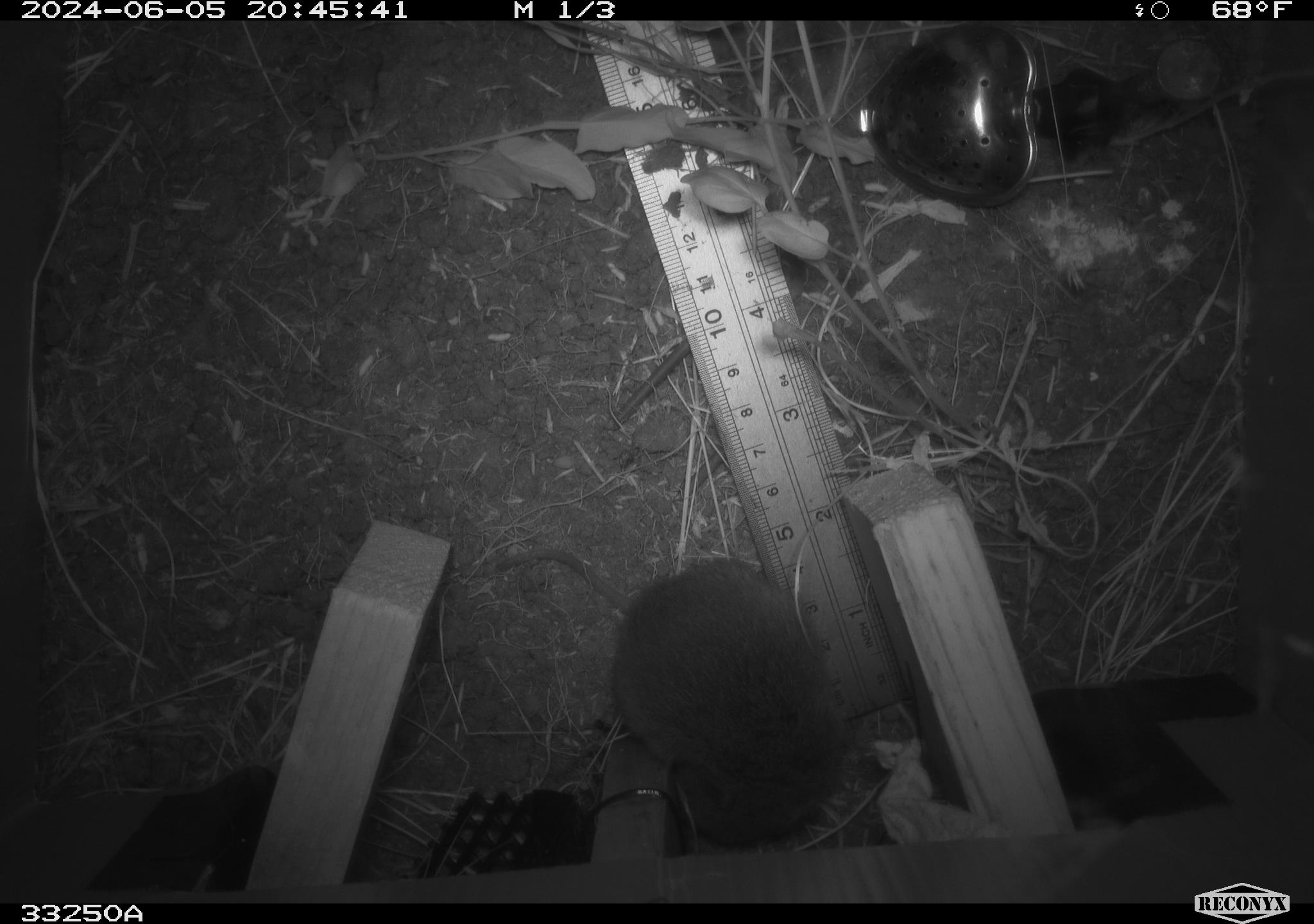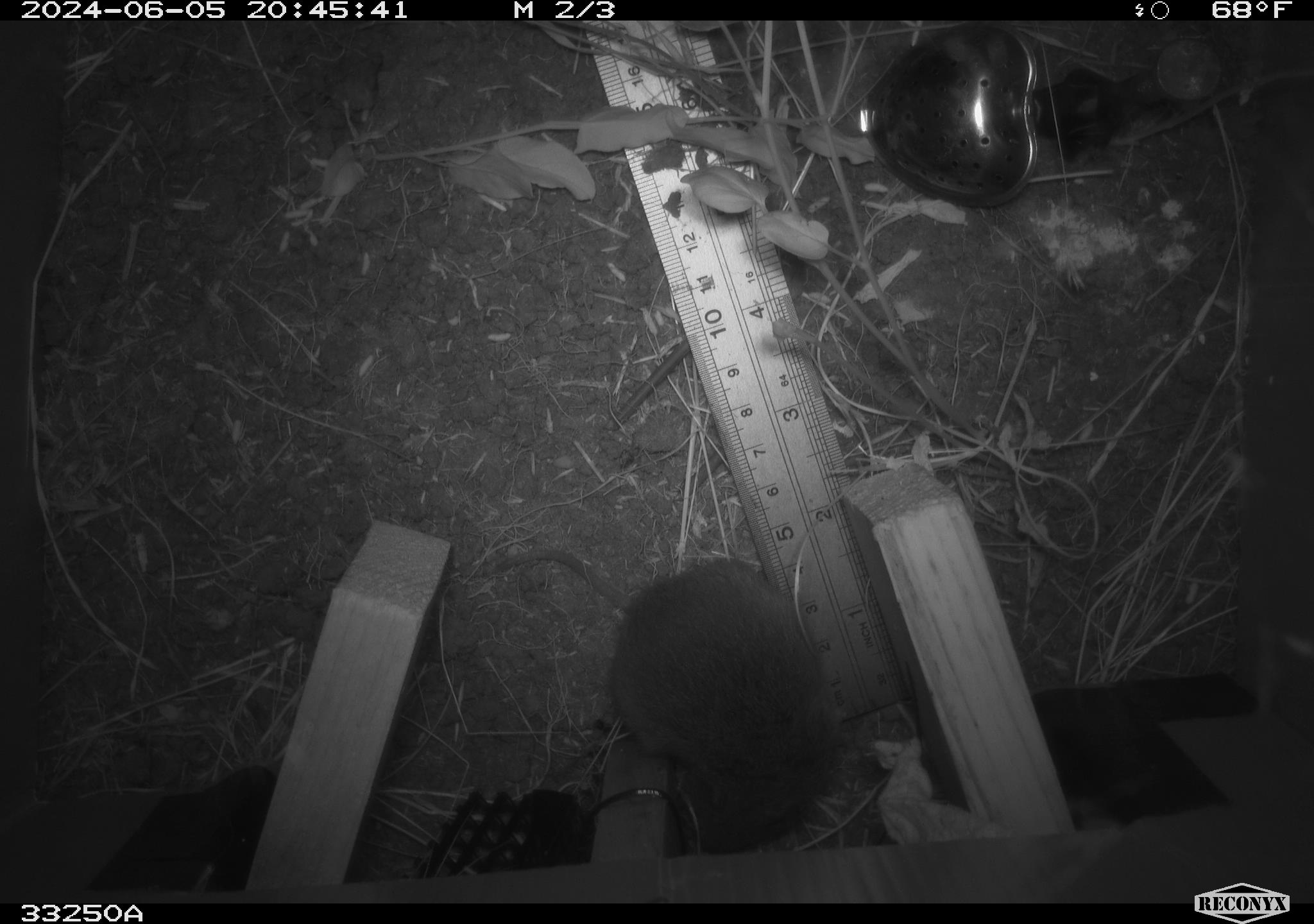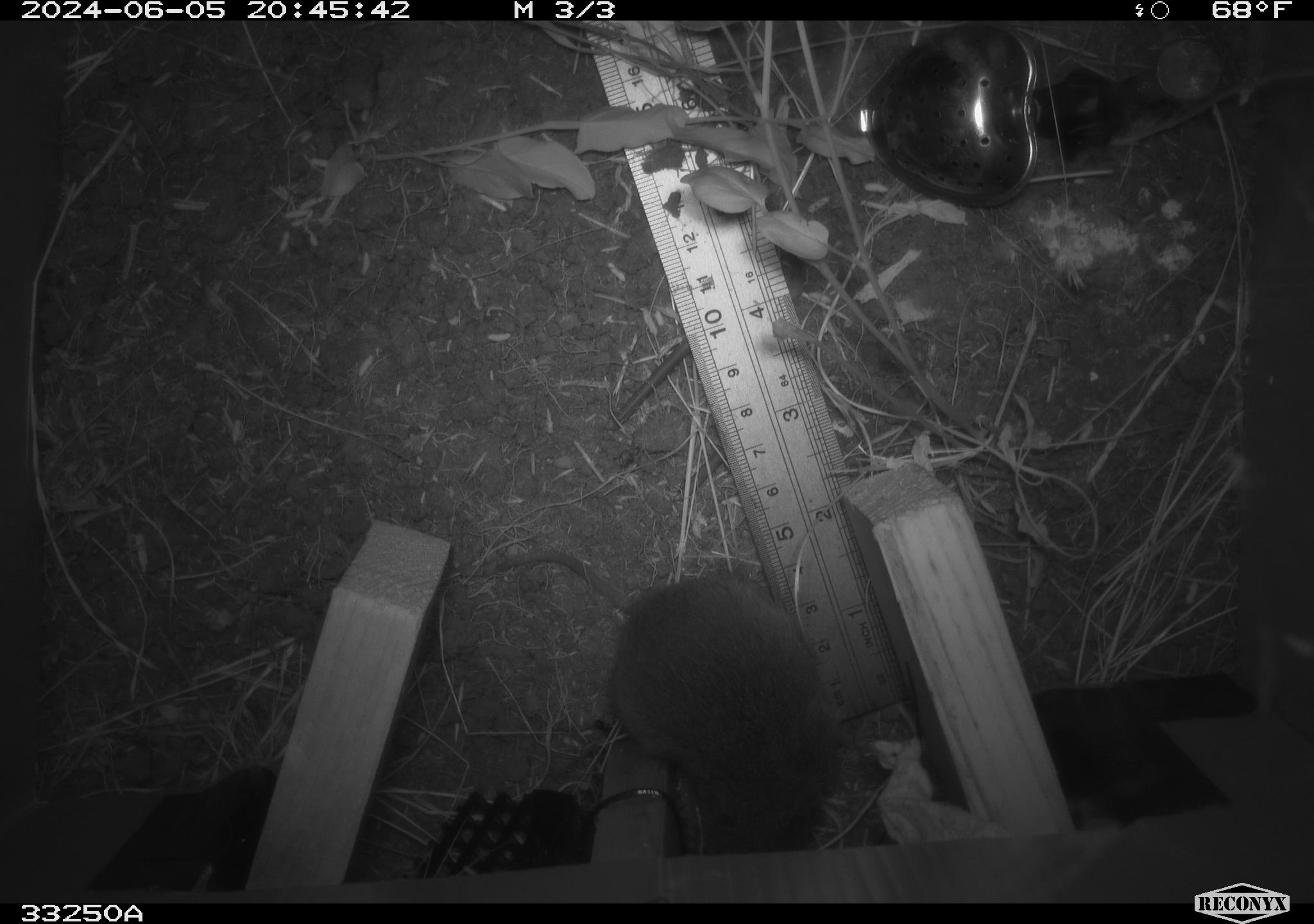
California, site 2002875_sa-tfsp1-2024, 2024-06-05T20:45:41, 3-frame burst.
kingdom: Animalia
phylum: Chordata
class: Mammalia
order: Rodentia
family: Cricetidae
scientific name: Arvicolinae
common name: voles, lemmings, and muskrats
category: arvicolinae subfamily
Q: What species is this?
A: Arvicolinae subfamily (voles, lemmings, and muskrats) (Arvicolinae).